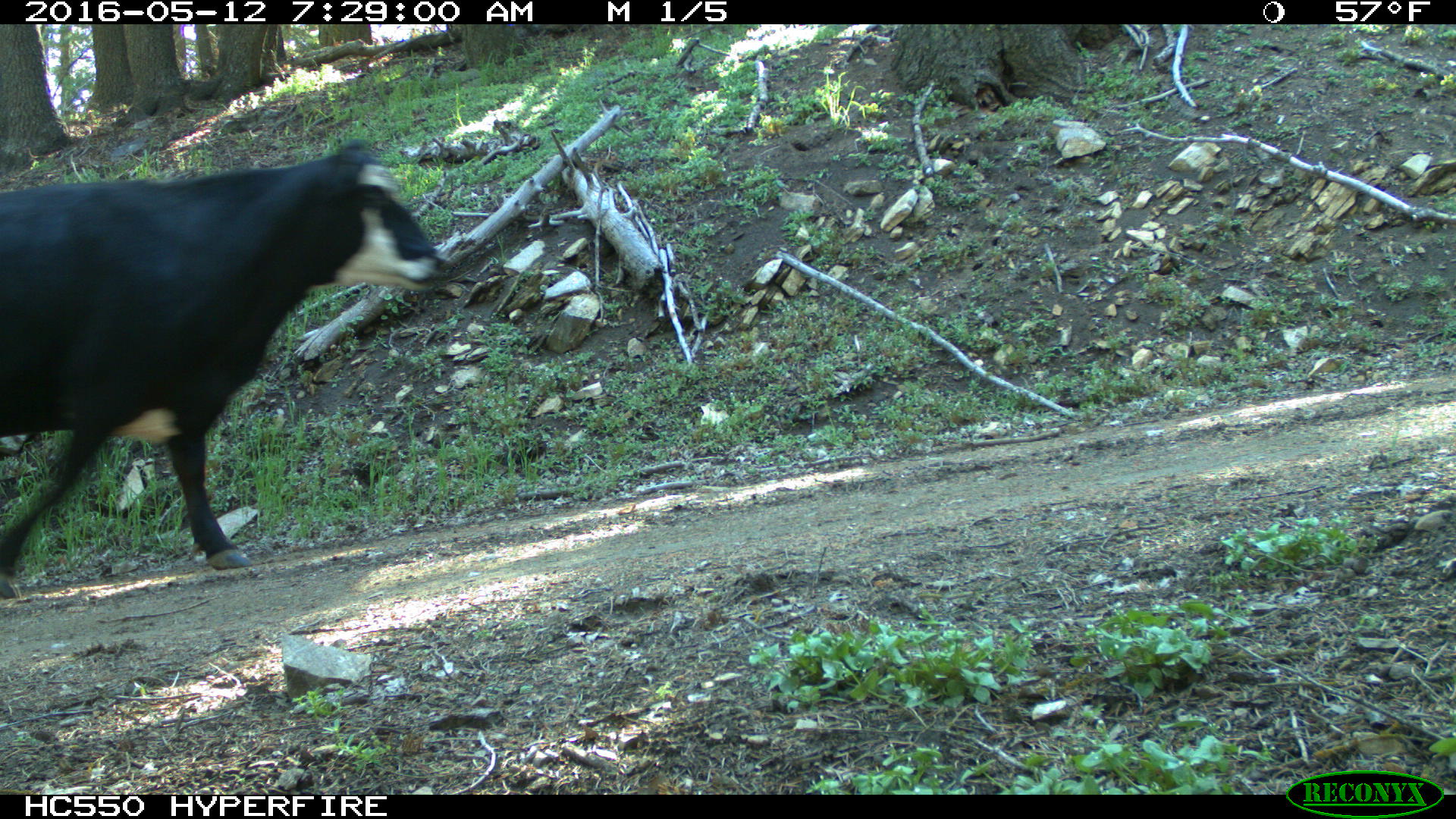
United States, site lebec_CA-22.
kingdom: Animalia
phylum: Chordata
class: Mammalia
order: Artiodactyla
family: Bovidae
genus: Bos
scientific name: Bos taurus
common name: domestic cow